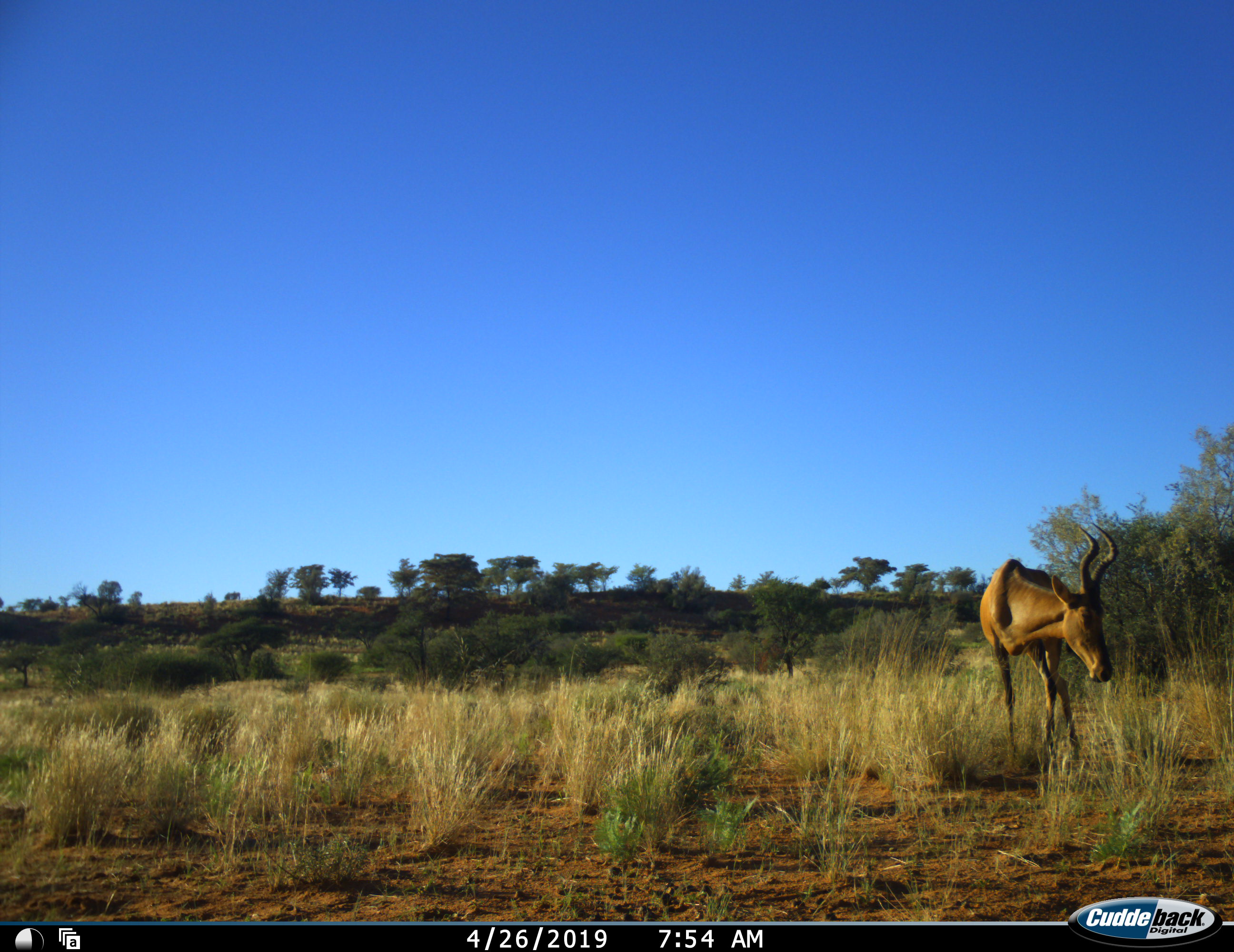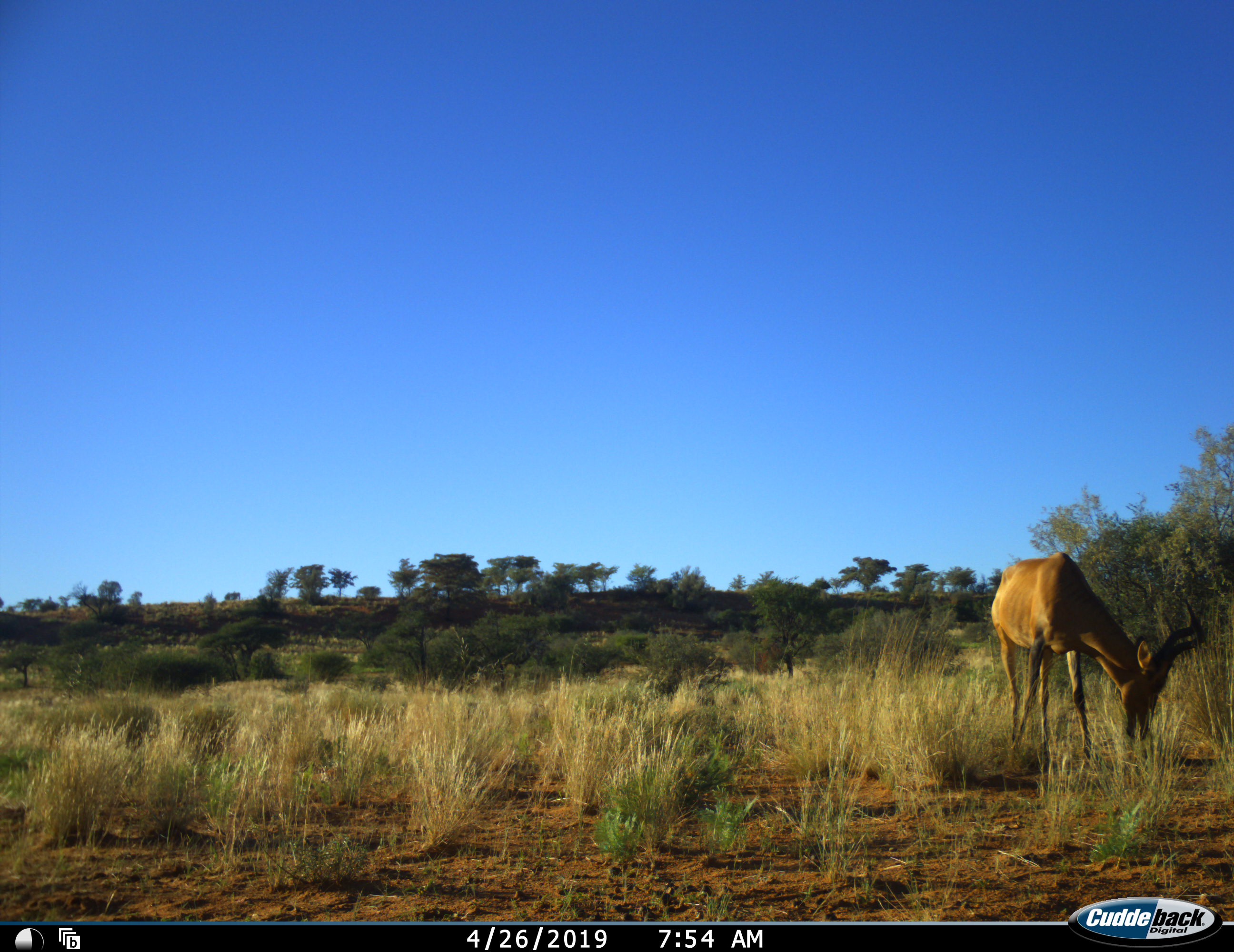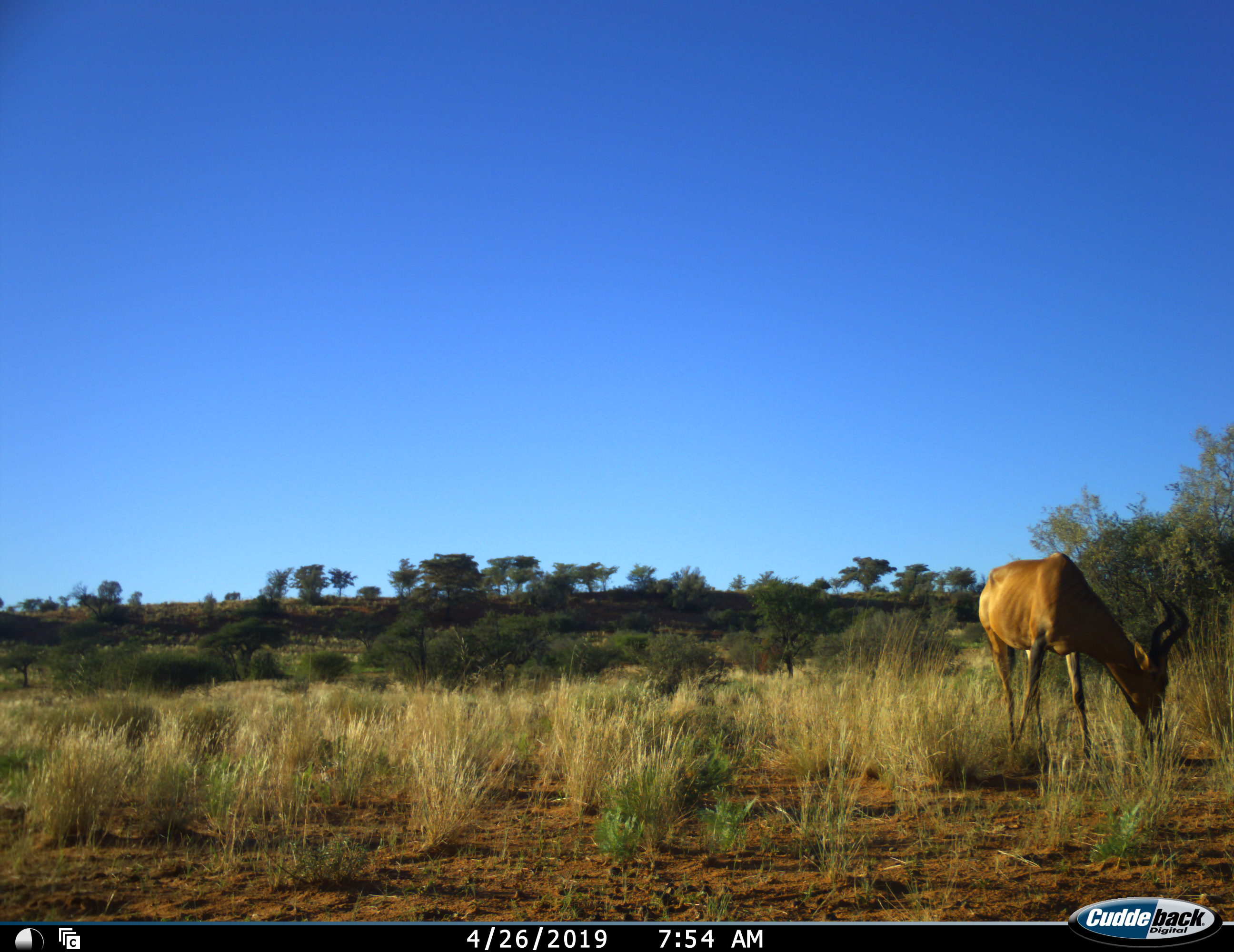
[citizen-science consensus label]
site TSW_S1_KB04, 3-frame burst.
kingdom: Animalia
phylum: Chordata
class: Mammalia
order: Artiodactyla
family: Bovidae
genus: Alcelaphus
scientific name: Alcelaphus buselaphus caama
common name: red hartebeest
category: hartebeestred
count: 1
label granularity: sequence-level